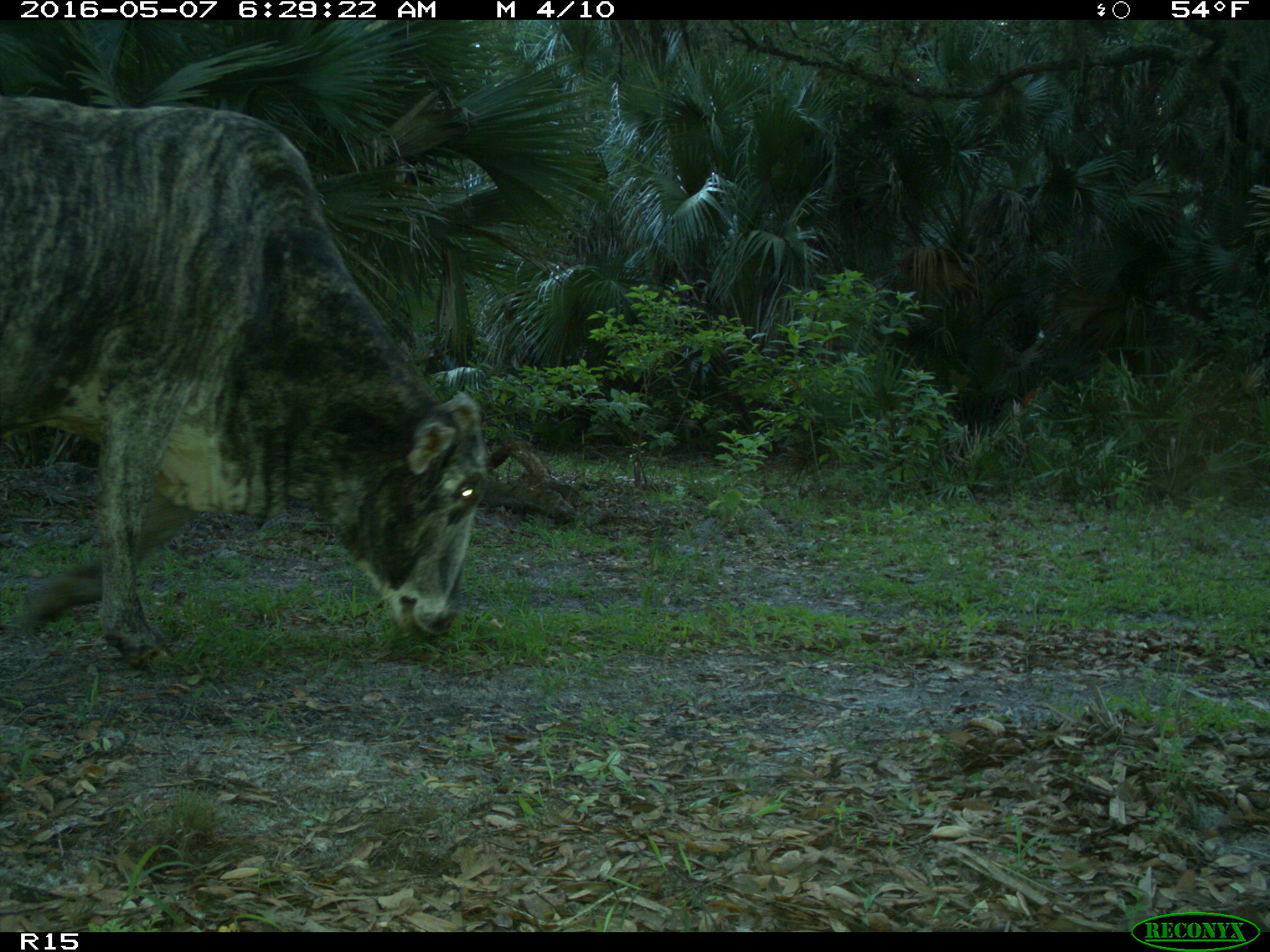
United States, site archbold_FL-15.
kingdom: Animalia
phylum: Chordata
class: Mammalia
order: Artiodactyla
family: Bovidae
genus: Bos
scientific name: Bos taurus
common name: domestic cow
Bos taurus (domestic cow).